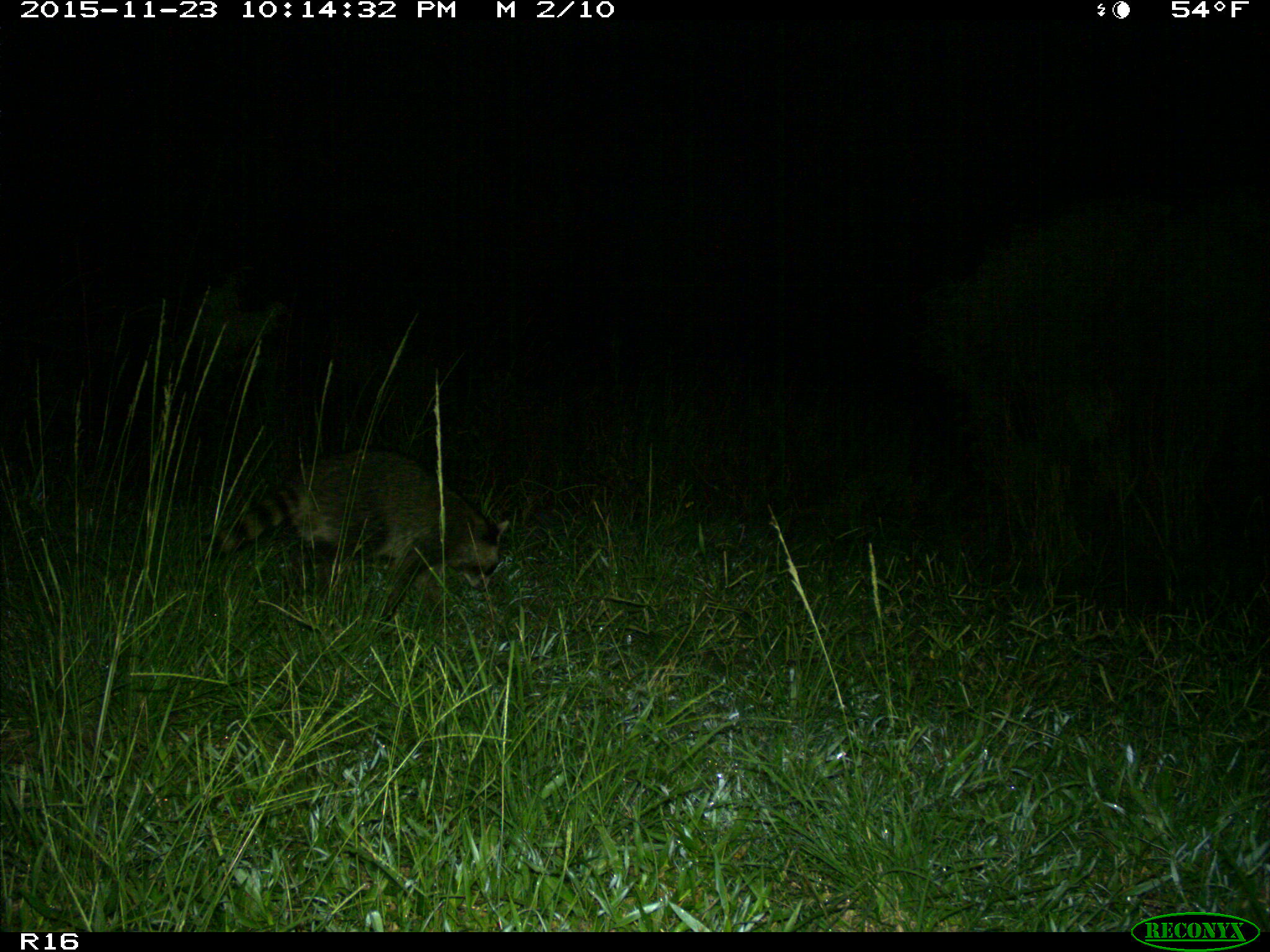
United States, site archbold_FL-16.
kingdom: Animalia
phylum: Chordata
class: Mammalia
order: Carnivora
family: Procyonidae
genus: Procyon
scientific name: Procyon lotor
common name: common raccoon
Procyon lotor (common raccoon).